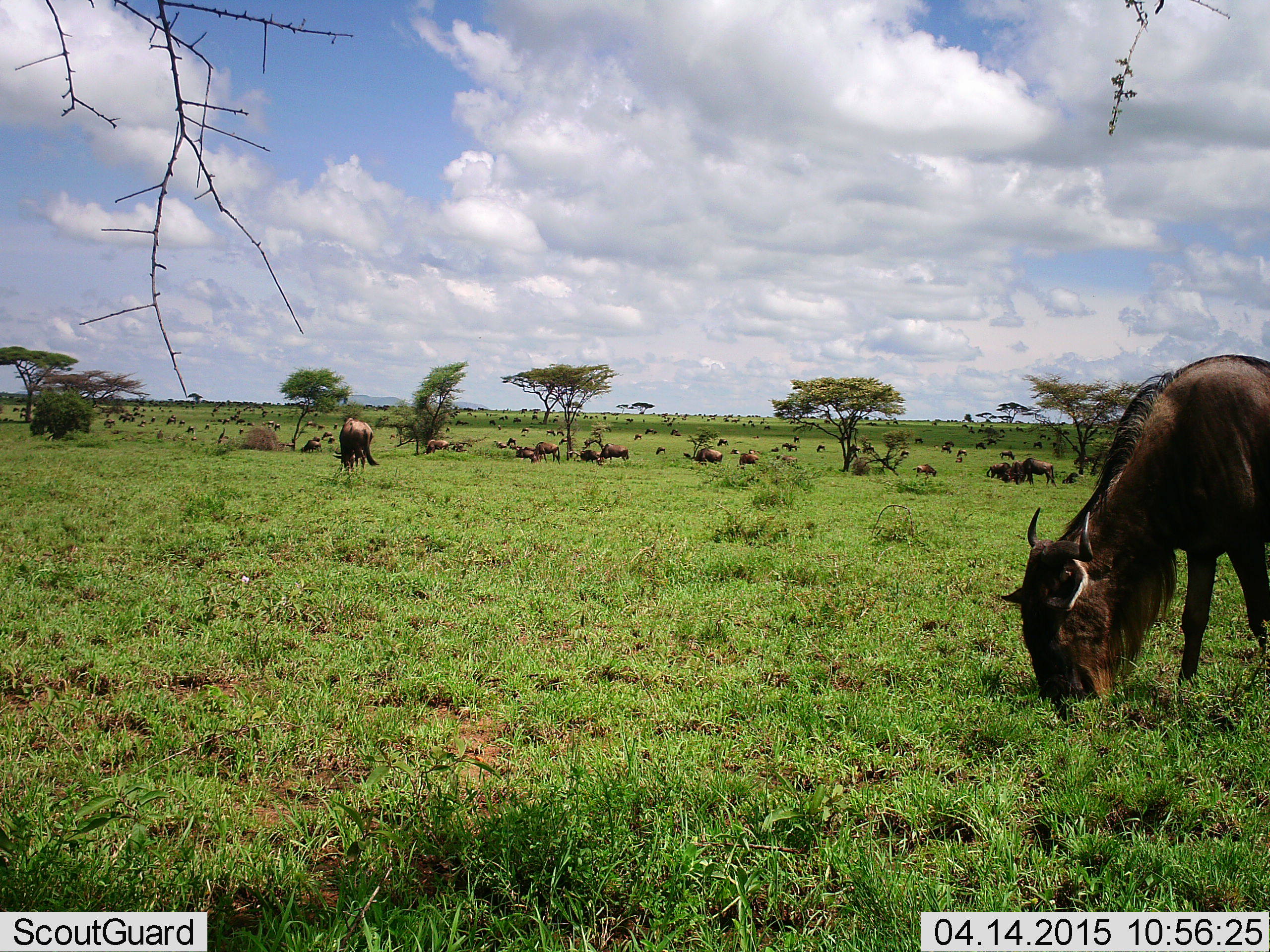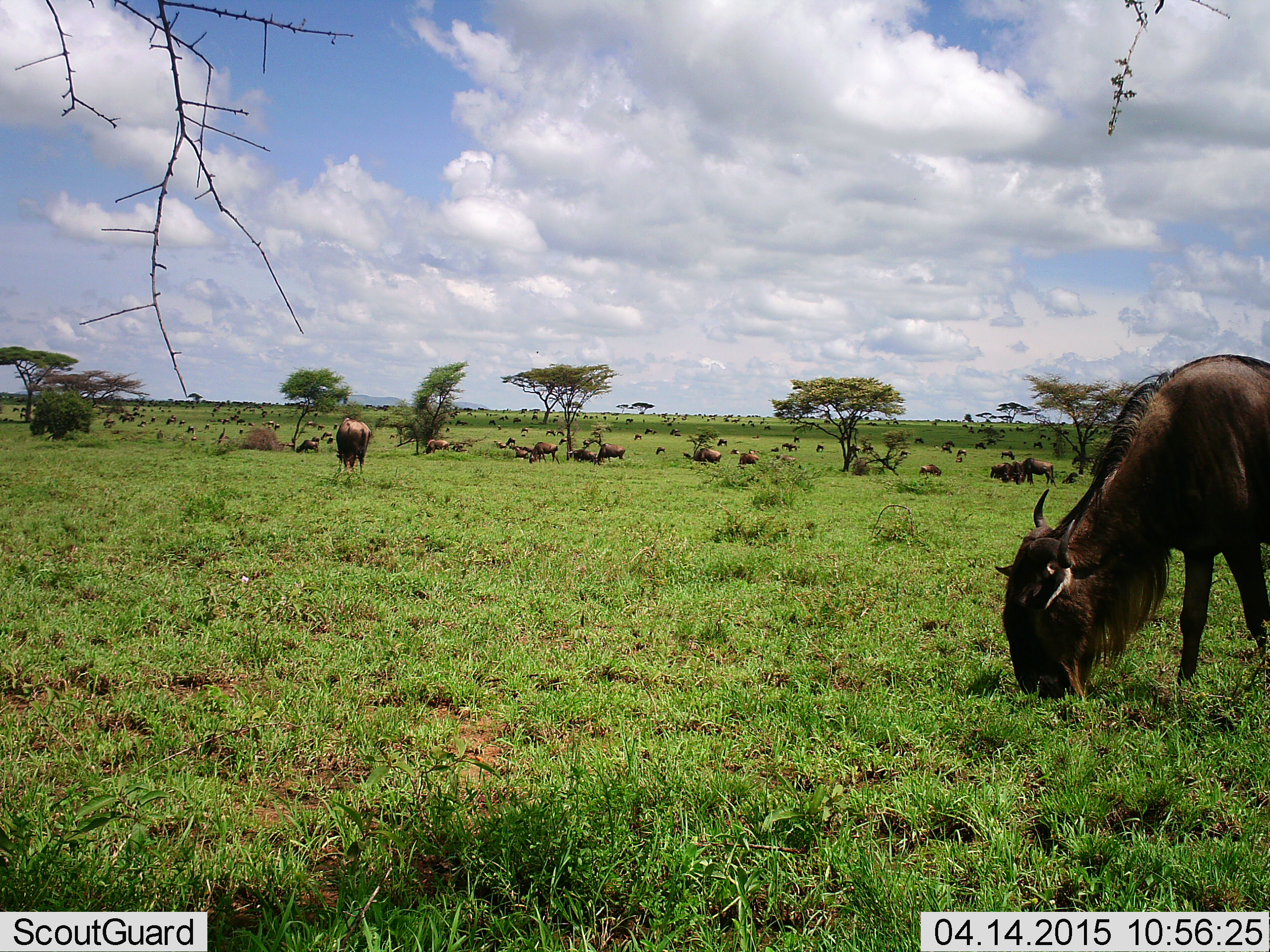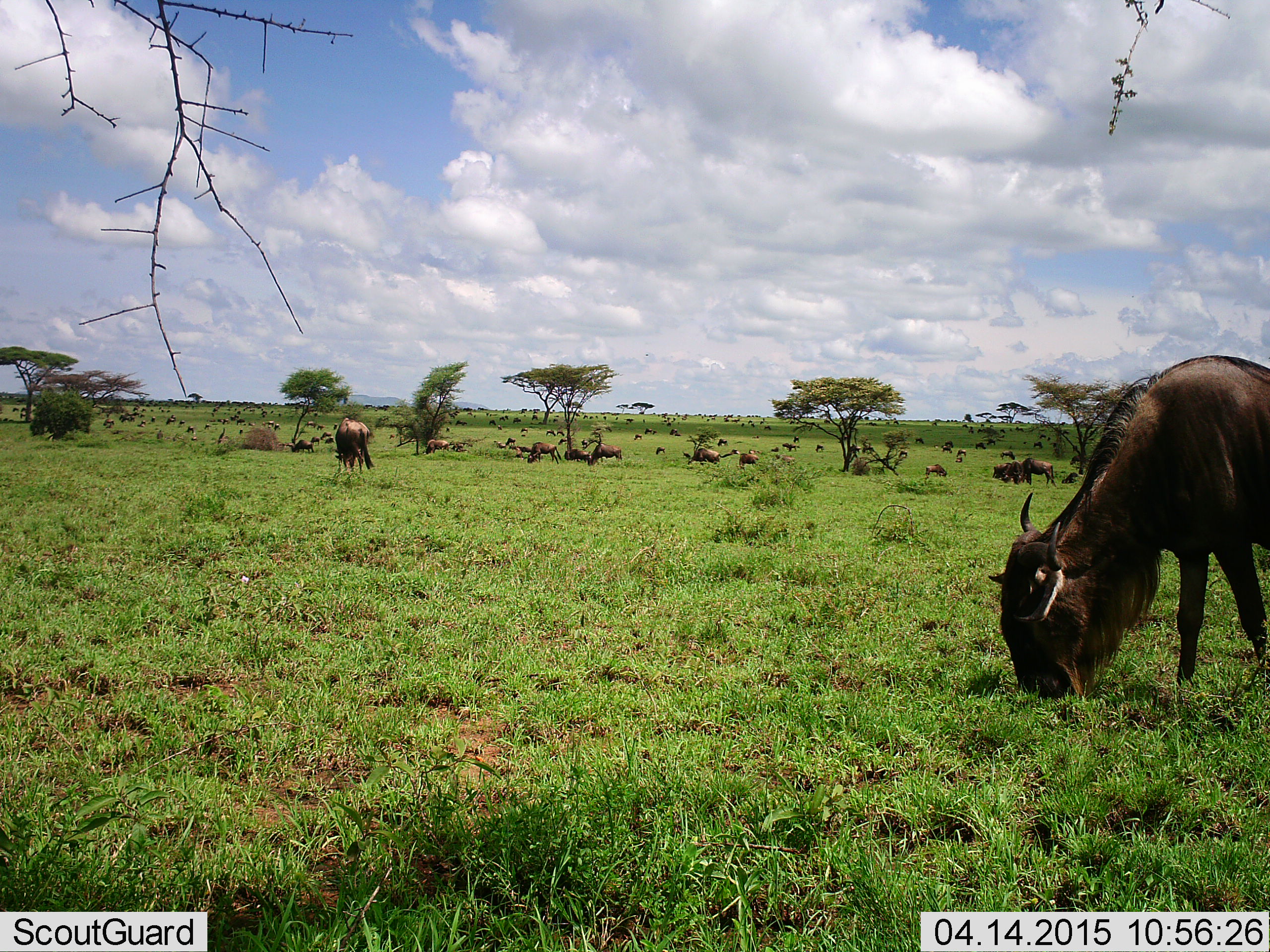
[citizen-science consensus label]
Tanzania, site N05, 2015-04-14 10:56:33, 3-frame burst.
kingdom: Animalia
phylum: Chordata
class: Mammalia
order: Artiodactyla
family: Bovidae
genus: Connochaetes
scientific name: Connochaetes taurinus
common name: blue wildebeest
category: wildebeest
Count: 11-50.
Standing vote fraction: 20%.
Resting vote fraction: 10%.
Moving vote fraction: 10%.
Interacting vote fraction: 0%.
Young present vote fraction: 0%.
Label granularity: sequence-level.